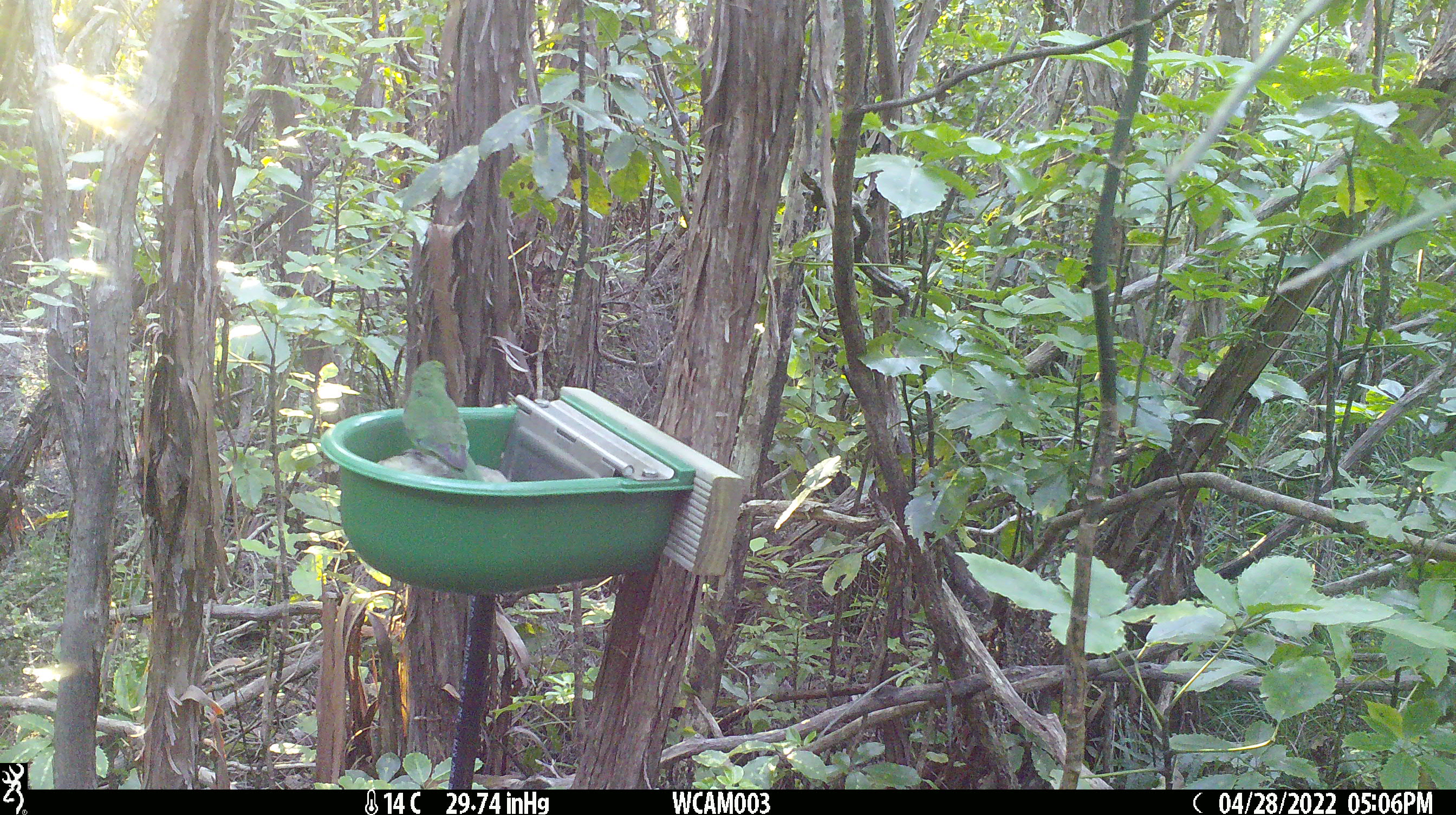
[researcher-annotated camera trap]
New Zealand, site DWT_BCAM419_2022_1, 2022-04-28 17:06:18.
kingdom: Animalia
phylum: Chordata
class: Aves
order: Psittaciformes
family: Psittaculidae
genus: Cyanoramphus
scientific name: Cyanoramphus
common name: parakeet